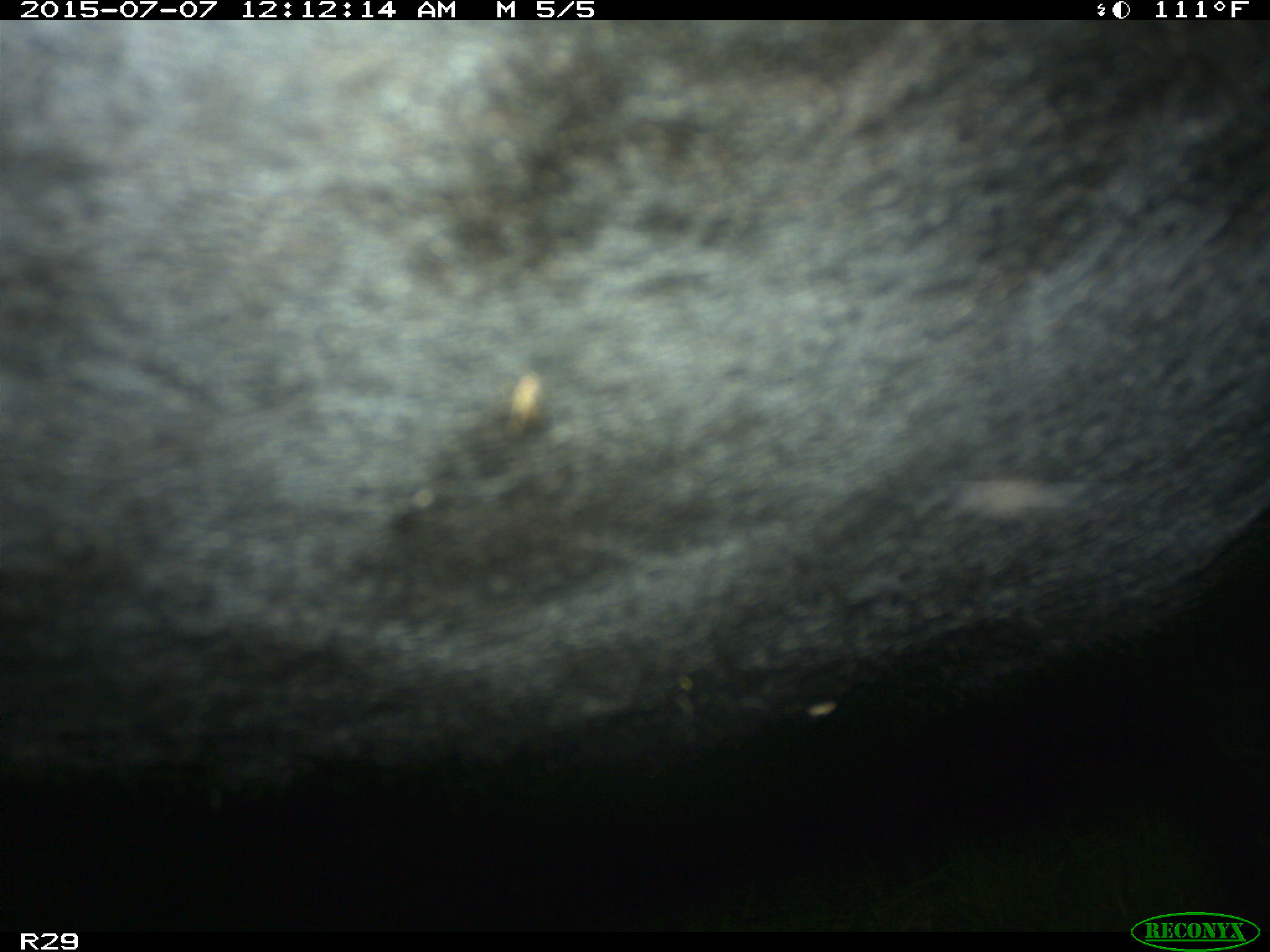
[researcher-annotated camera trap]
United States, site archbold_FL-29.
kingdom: Animalia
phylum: Chordata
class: Mammalia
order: Artiodactyla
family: Bovidae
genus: Bos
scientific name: Bos taurus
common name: domestic cow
Bos taurus (domestic cow).